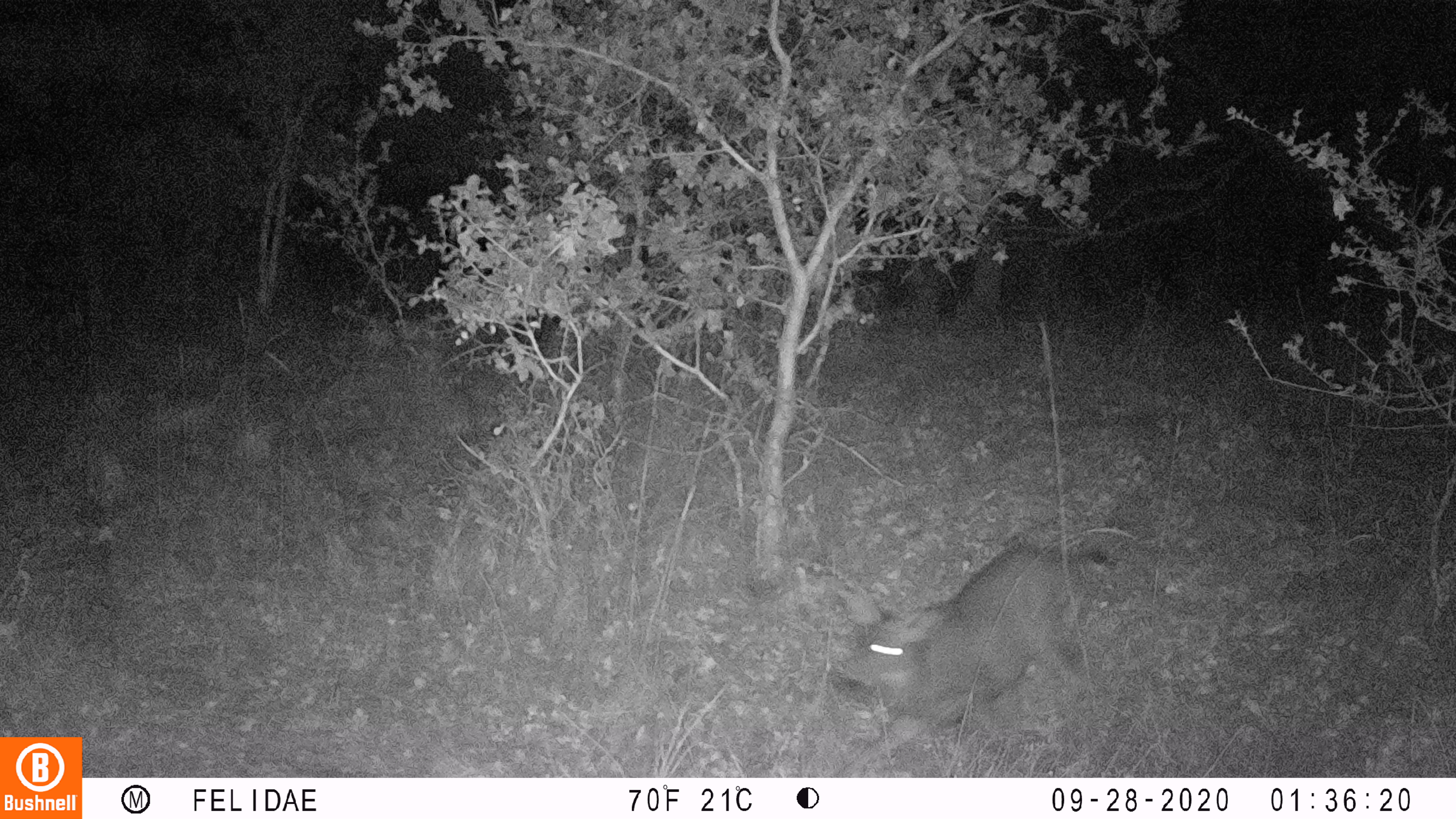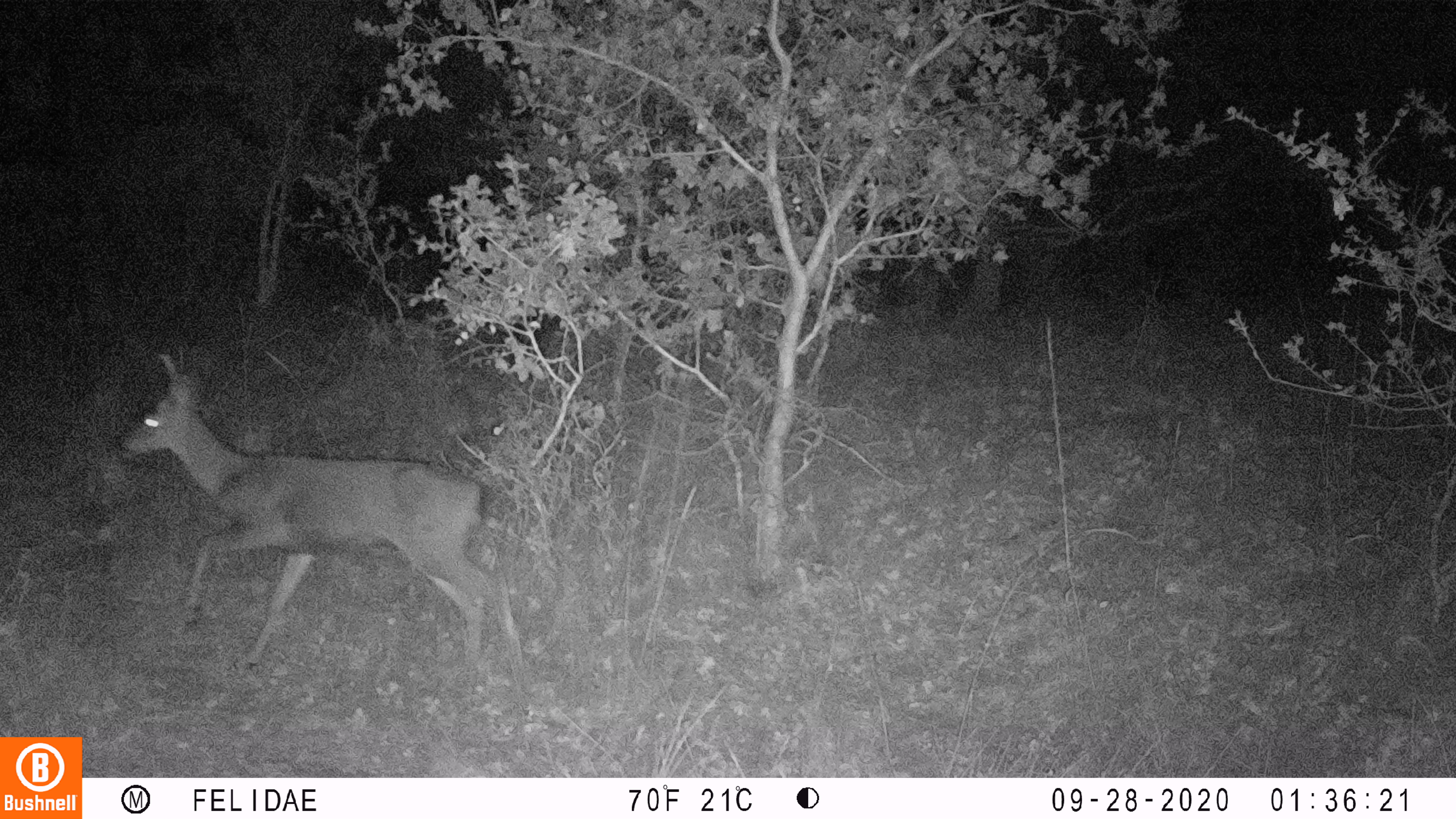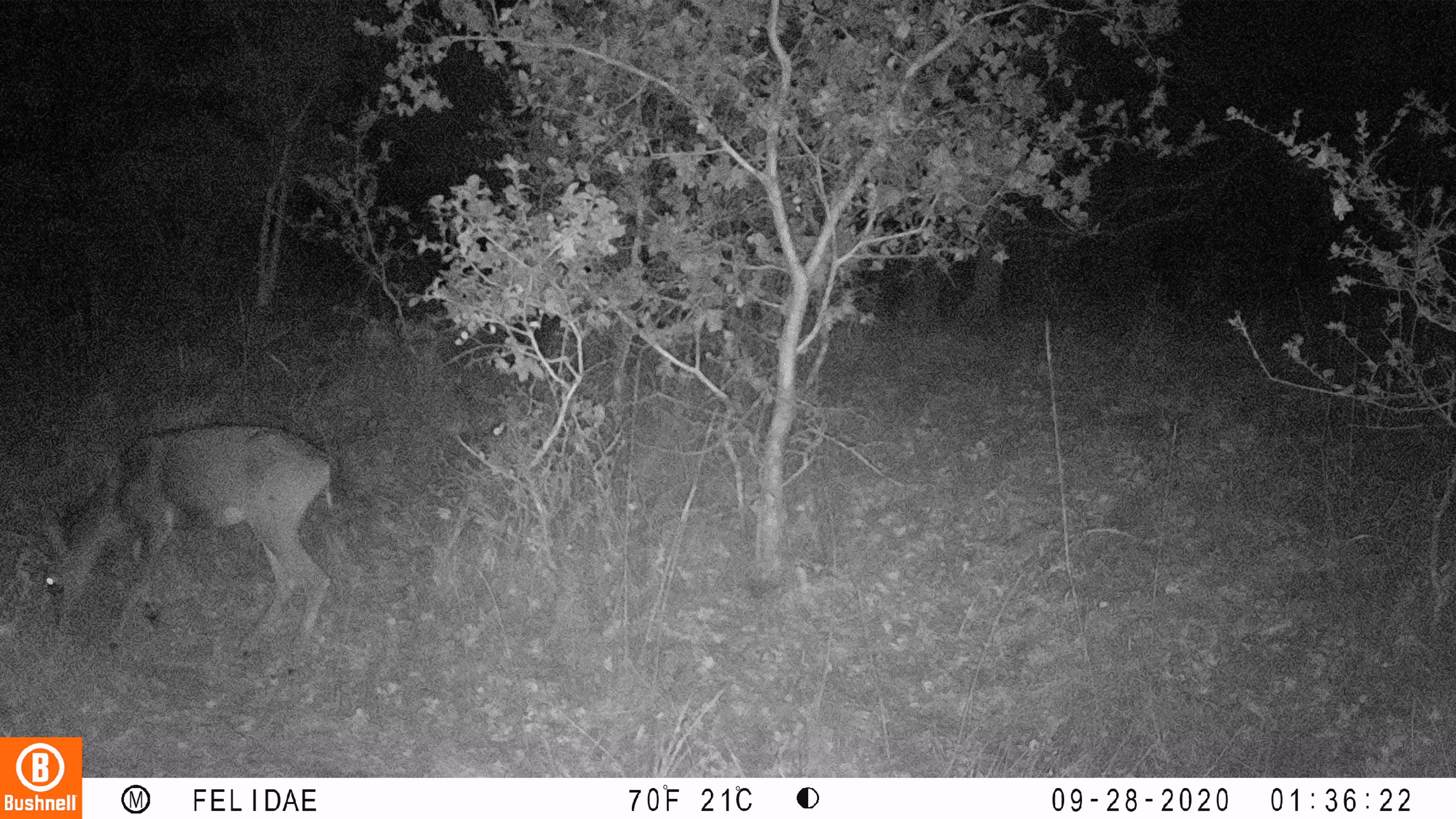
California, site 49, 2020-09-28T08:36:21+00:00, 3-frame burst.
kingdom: Animalia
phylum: Chordata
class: Mammalia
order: Artiodactyla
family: Cervidae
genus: Odocoileus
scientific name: Odocoileus hemionus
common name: mule deer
Mule deer (Odocoileus hemionus).